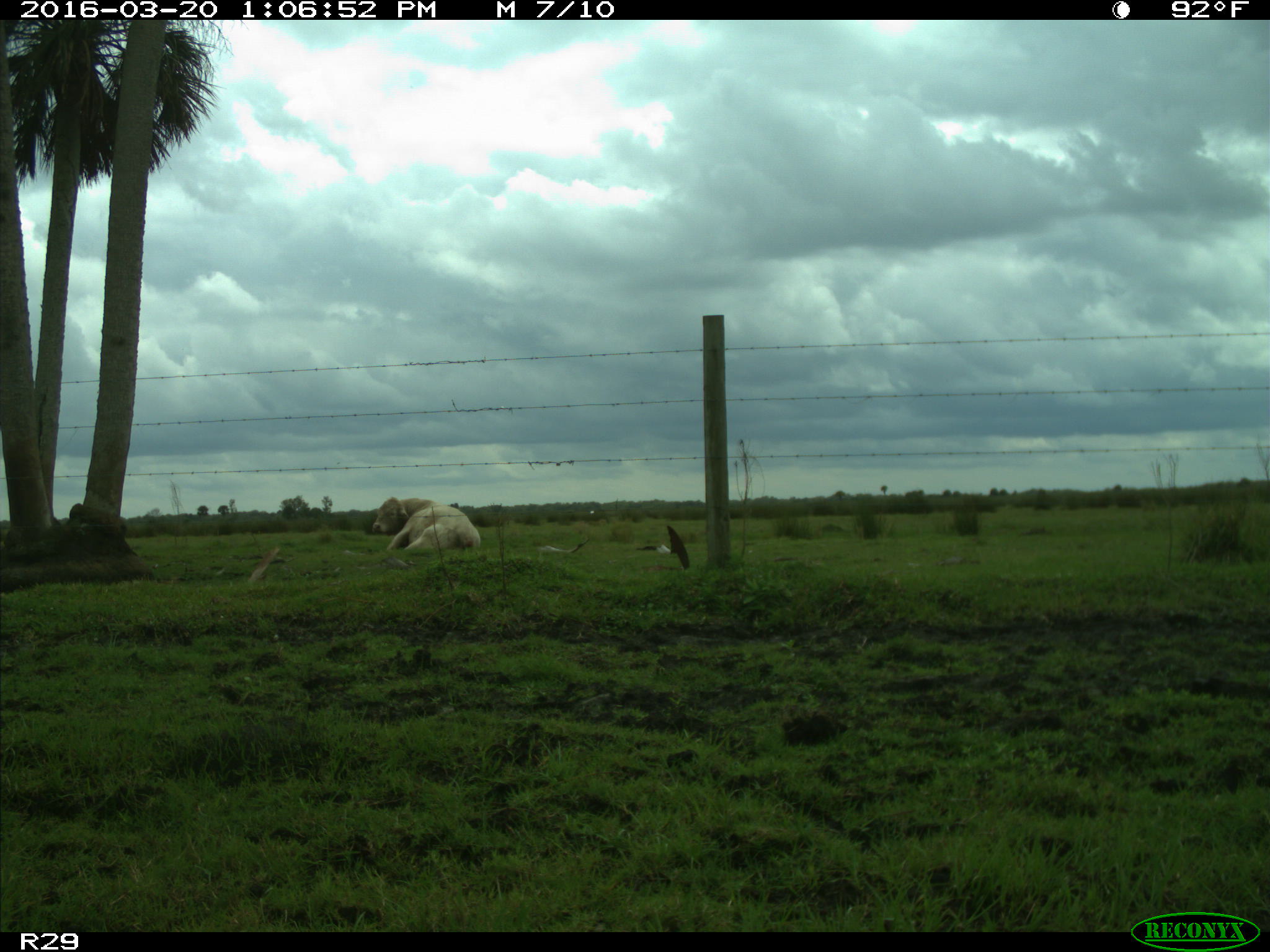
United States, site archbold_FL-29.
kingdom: Animalia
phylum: Chordata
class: Mammalia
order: Artiodactyla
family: Bovidae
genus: Bos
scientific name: Bos taurus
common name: domestic cow